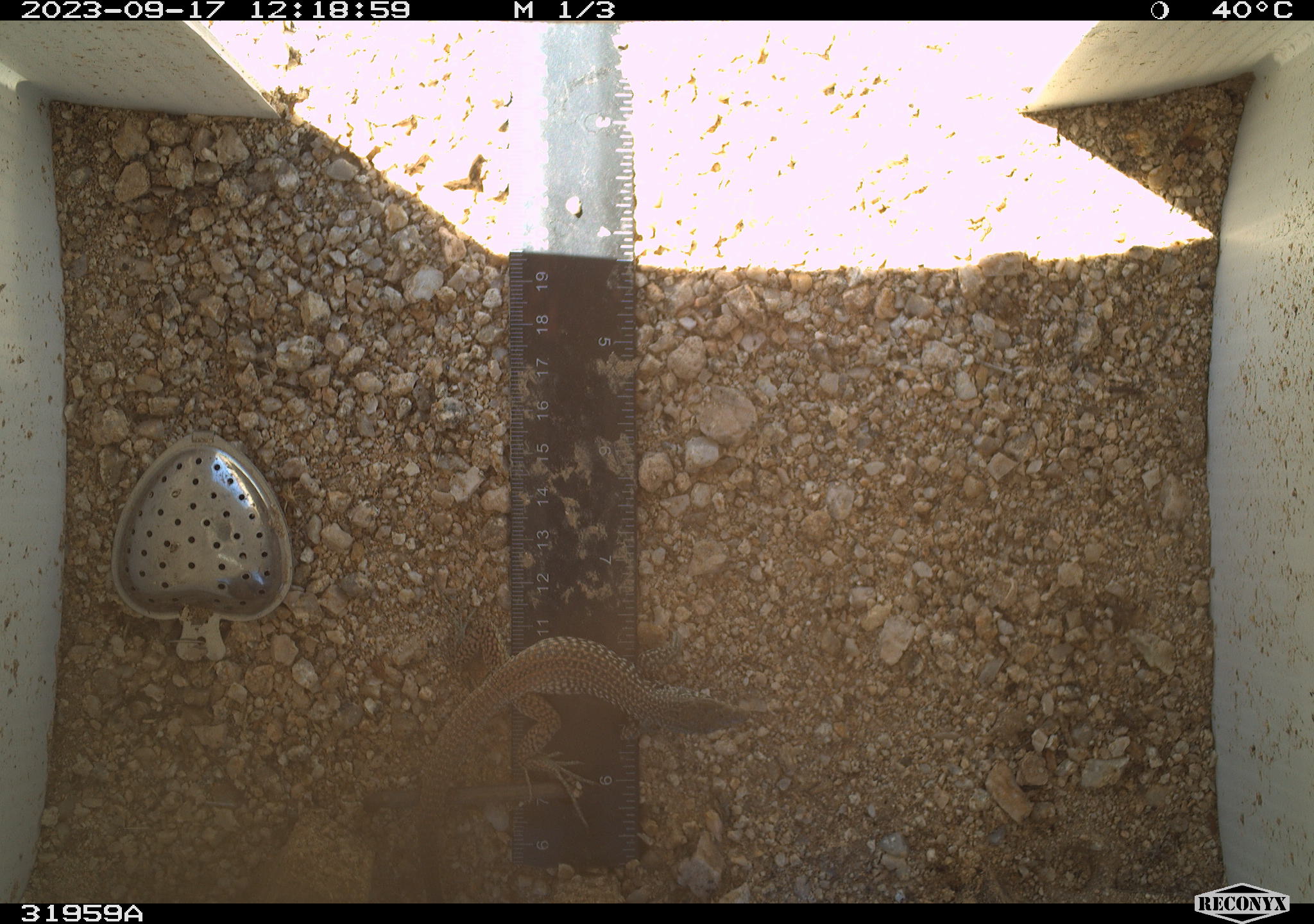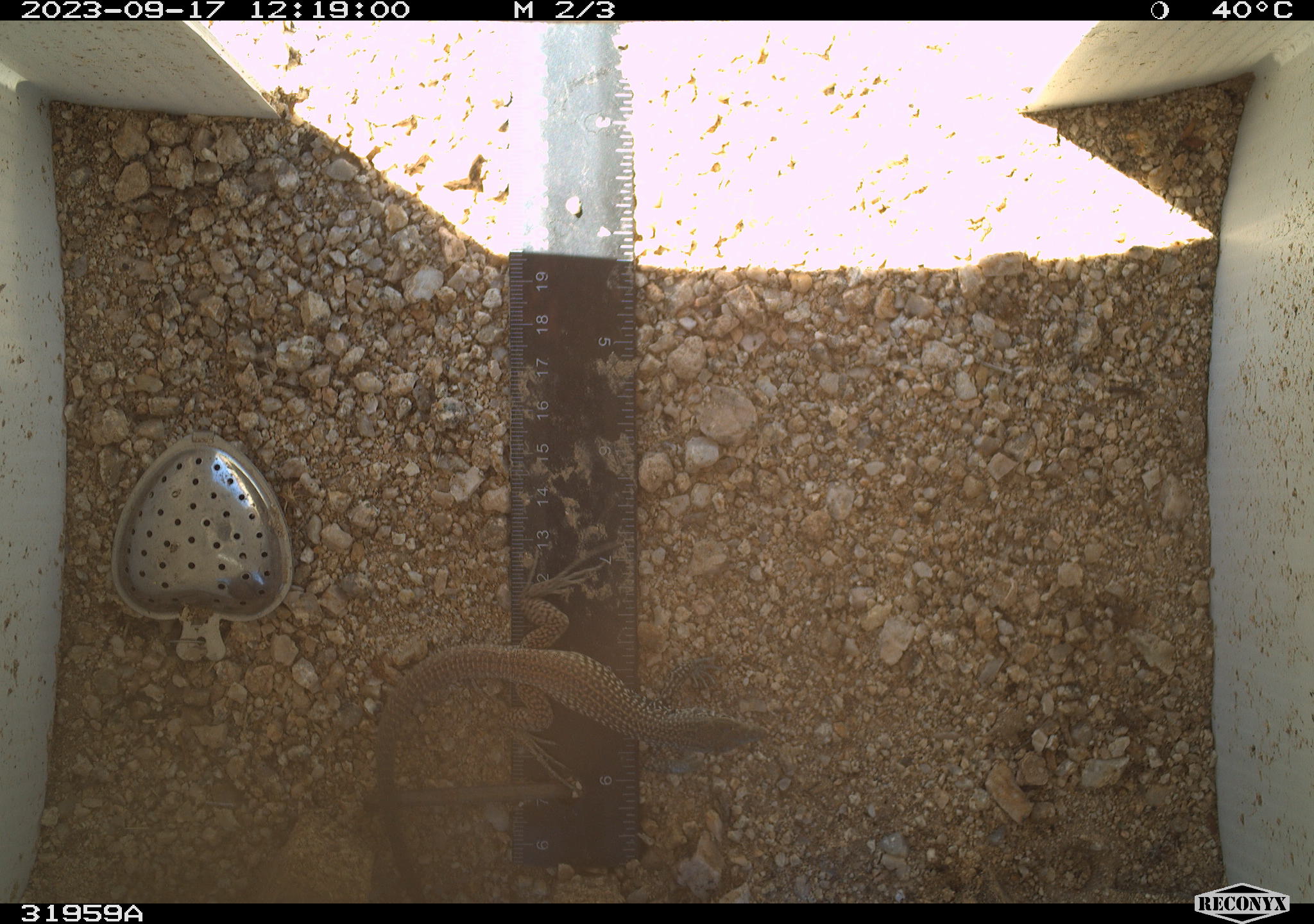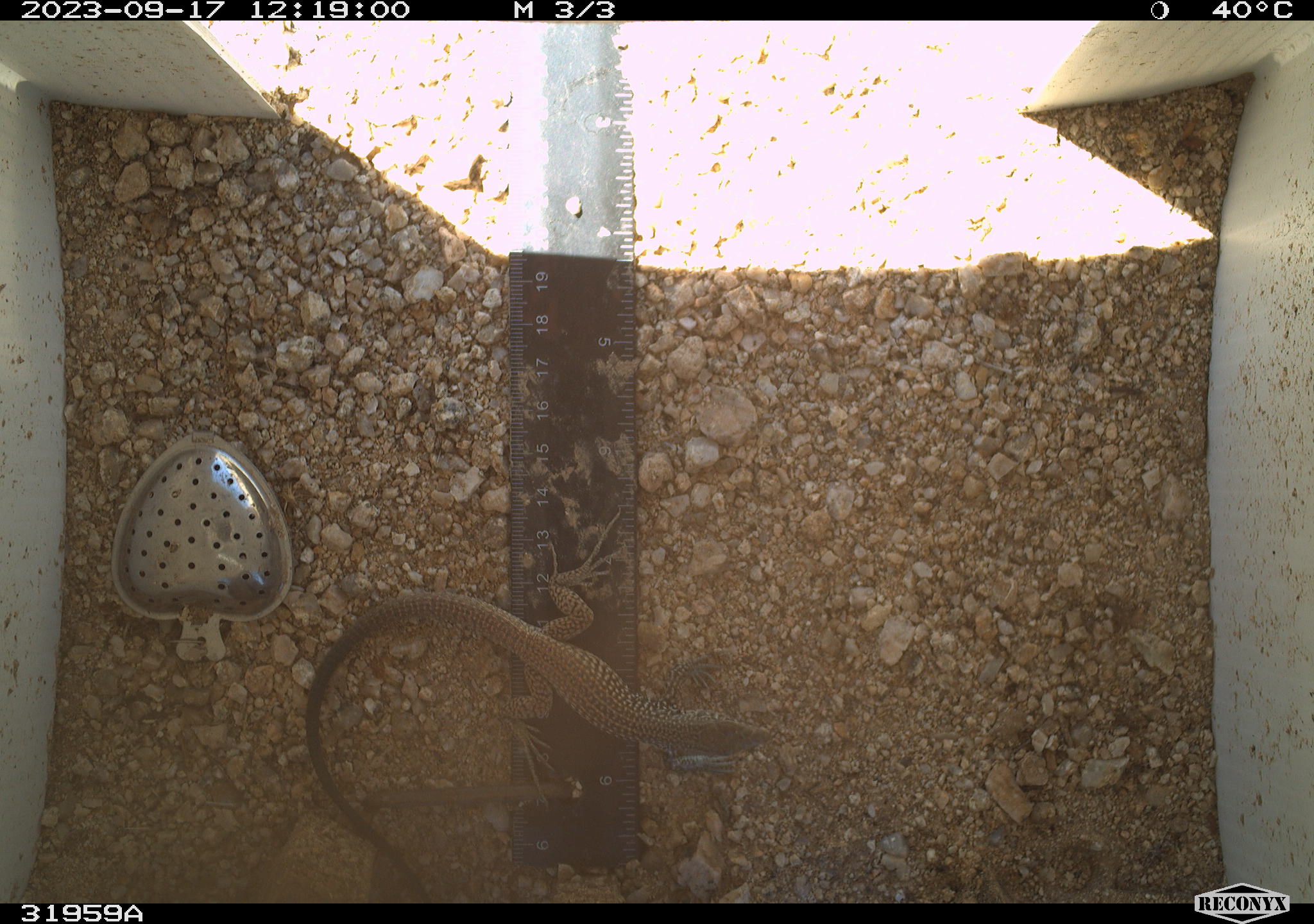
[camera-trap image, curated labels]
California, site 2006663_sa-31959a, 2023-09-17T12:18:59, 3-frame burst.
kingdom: Animalia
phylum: Chordata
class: Reptilia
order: Squamata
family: Teiidae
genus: Aspidoscelis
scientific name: Aspidoscelis tigris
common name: western whiptail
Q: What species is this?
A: Western whiptail (Aspidoscelis tigris).